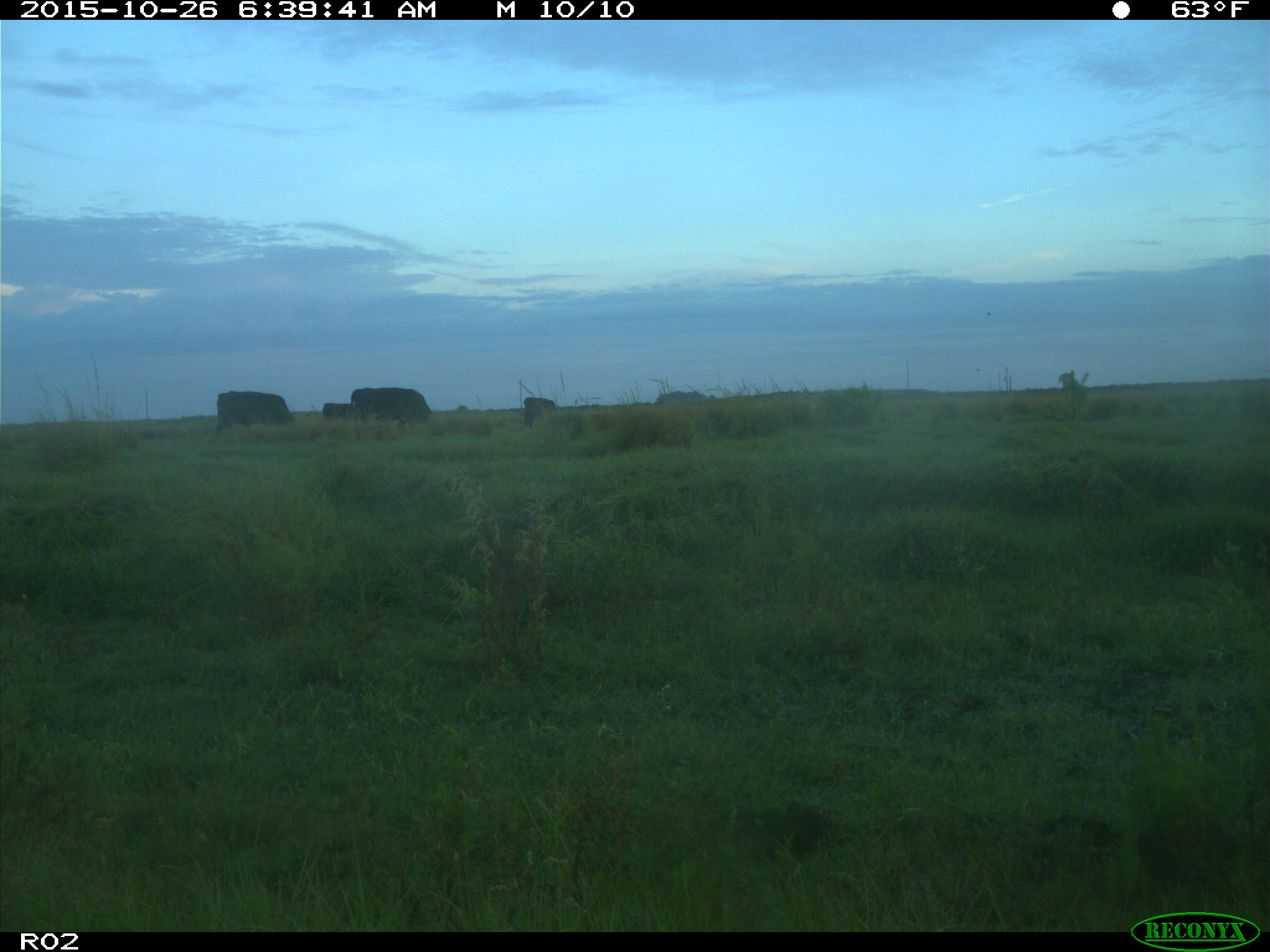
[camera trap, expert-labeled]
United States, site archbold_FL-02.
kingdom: Animalia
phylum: Chordata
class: Mammalia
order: Artiodactyla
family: Bovidae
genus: Bos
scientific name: Bos taurus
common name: domestic cow